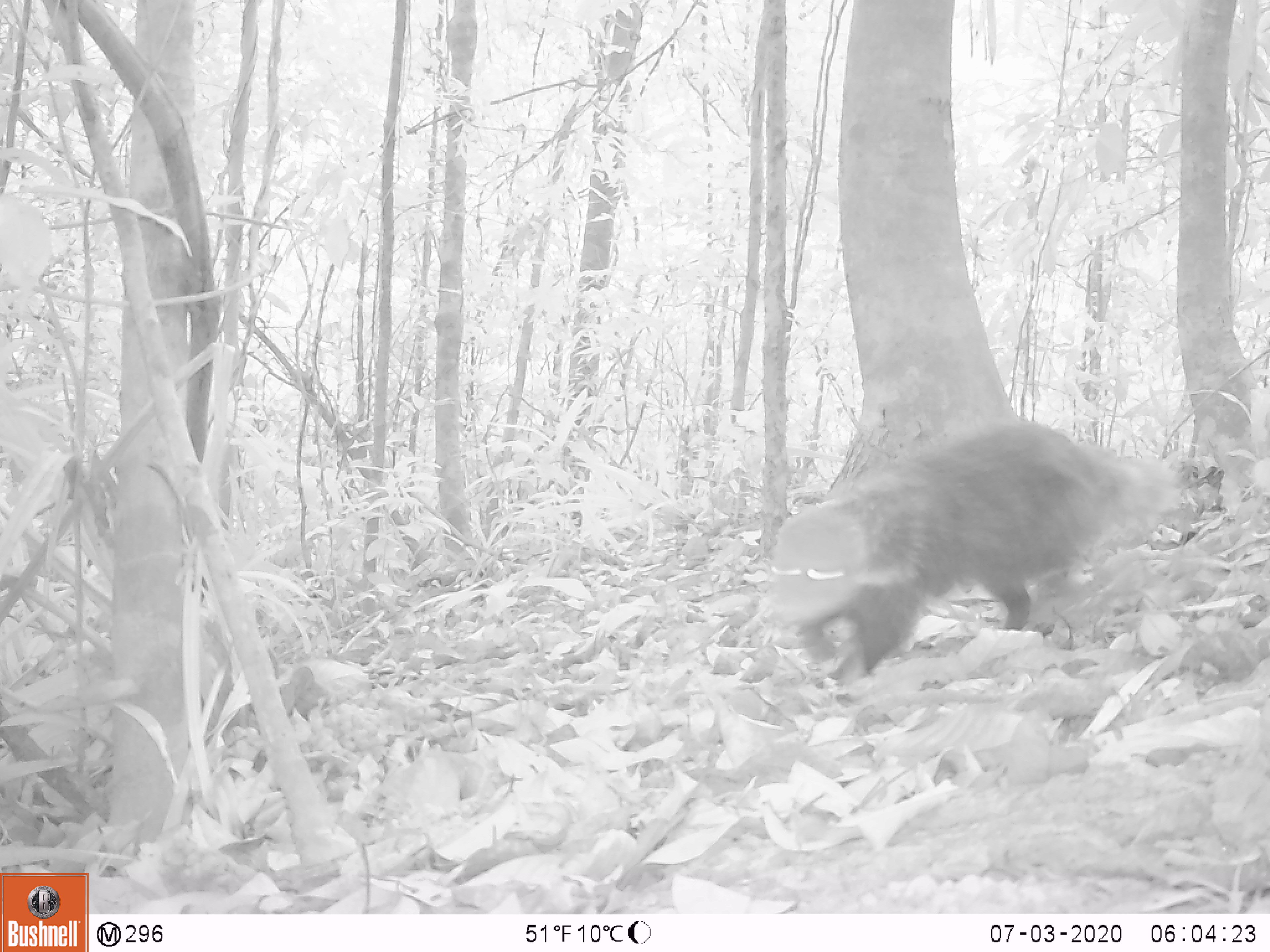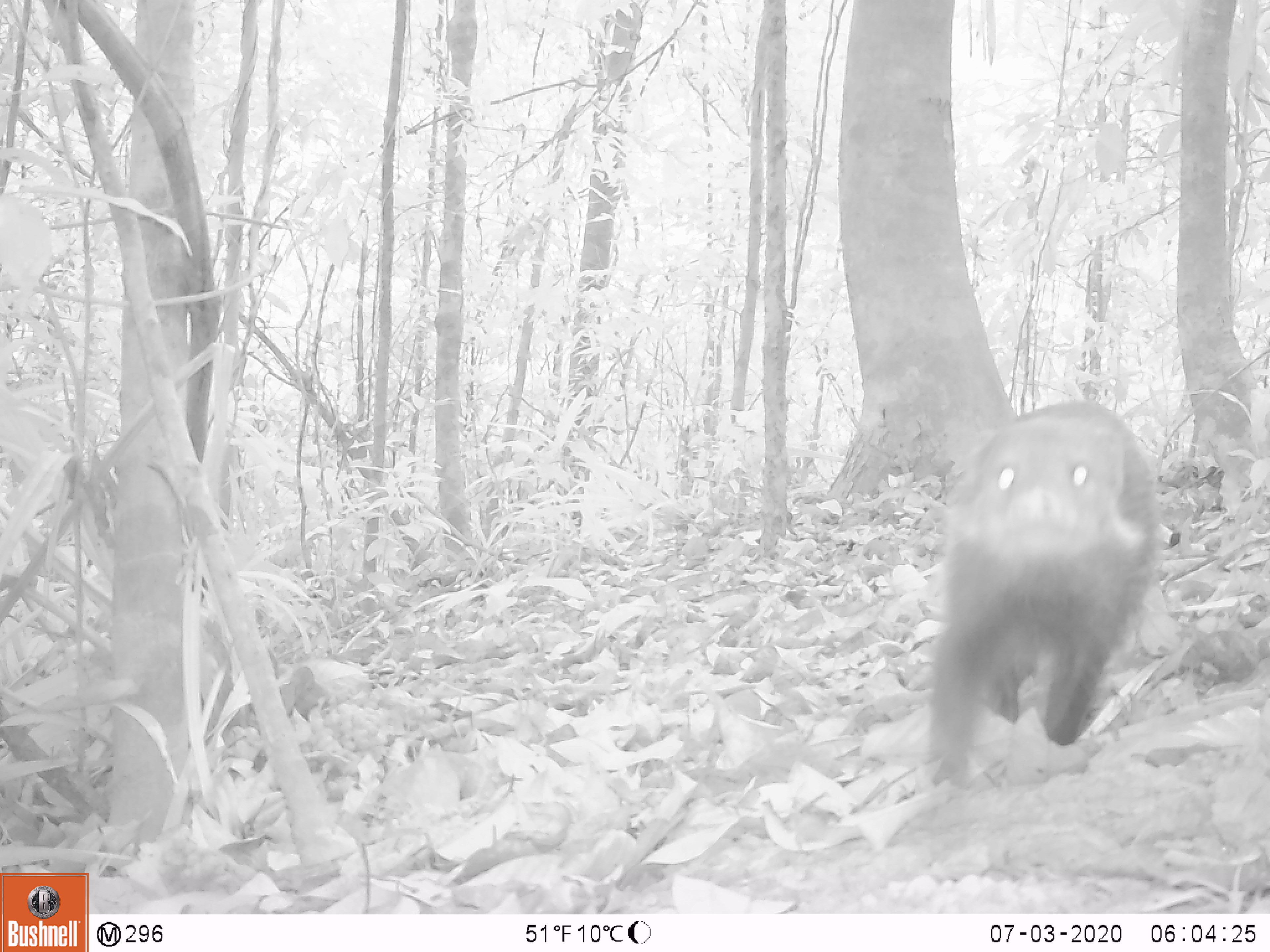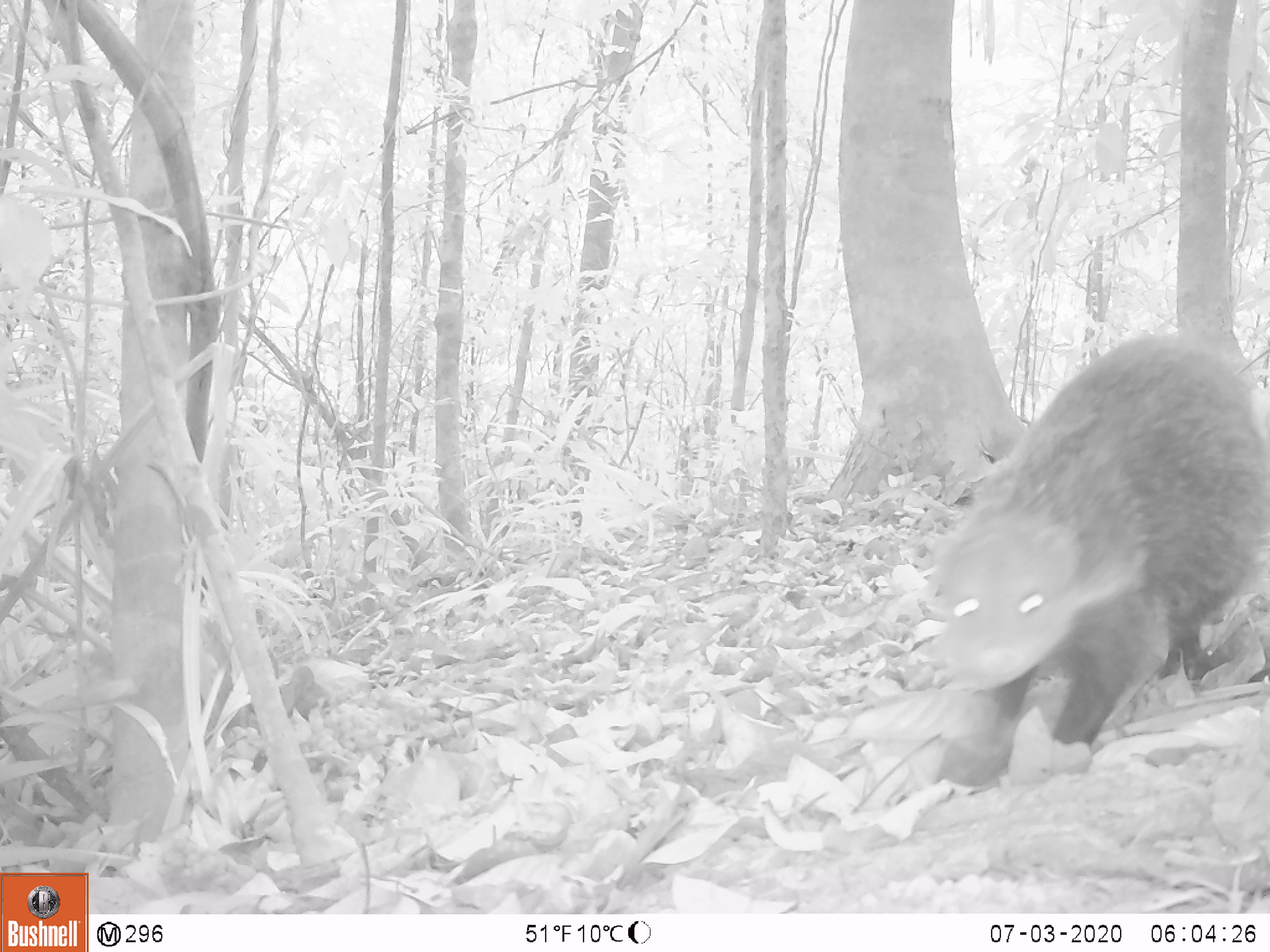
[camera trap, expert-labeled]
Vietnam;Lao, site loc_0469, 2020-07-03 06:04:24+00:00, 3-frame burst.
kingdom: Animalia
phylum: Chordata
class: Mammalia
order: Carnivora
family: Herpestidae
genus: Urva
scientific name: Urva urva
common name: crab-eating mongoose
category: crab eating mongoose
Crab eating mongoose (crab-eating mongoose) (Urva urva). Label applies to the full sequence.